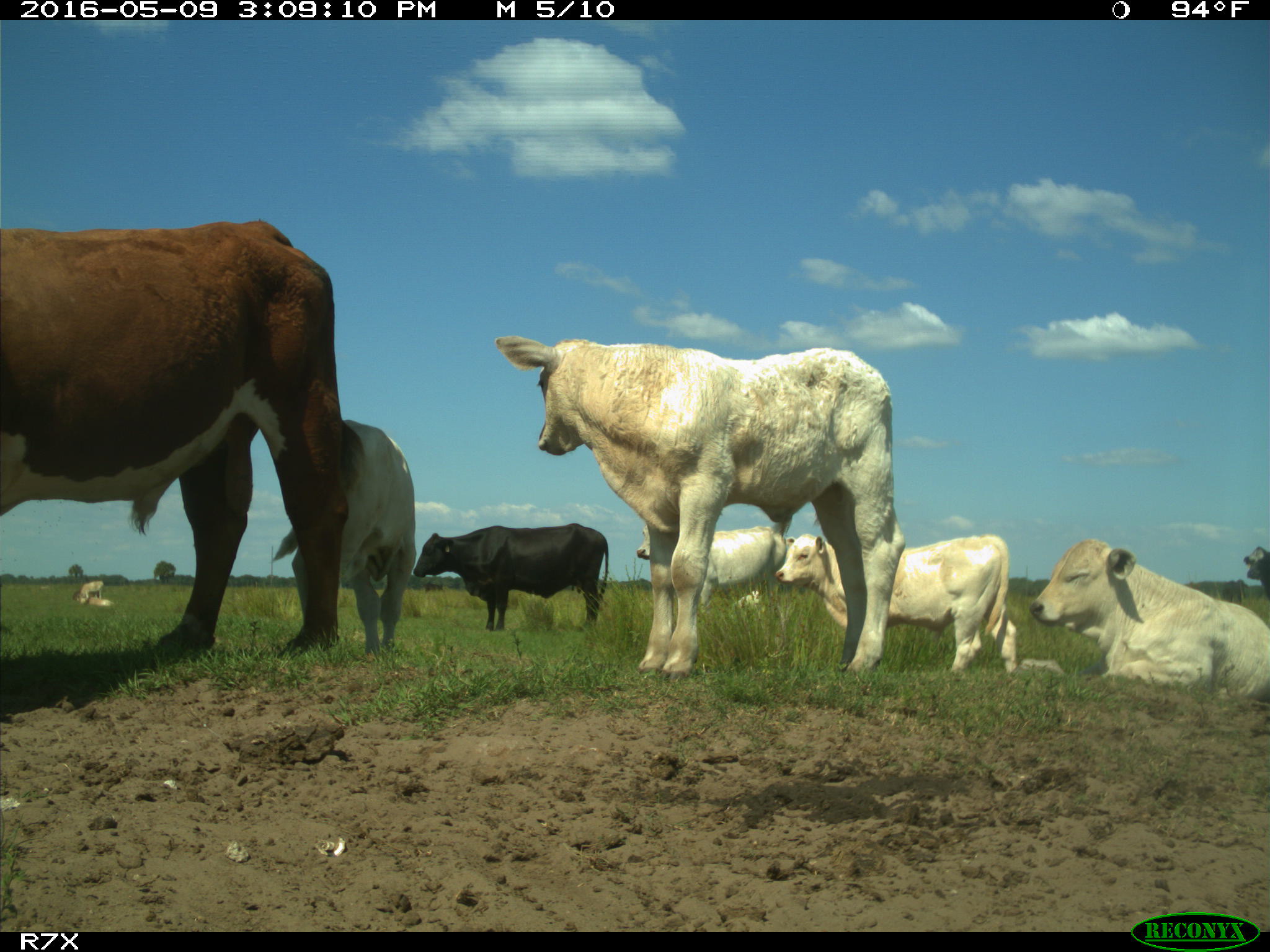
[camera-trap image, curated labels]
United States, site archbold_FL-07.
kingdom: Animalia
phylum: Chordata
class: Mammalia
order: Artiodactyla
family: Bovidae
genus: Bos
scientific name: Bos taurus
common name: domestic cow